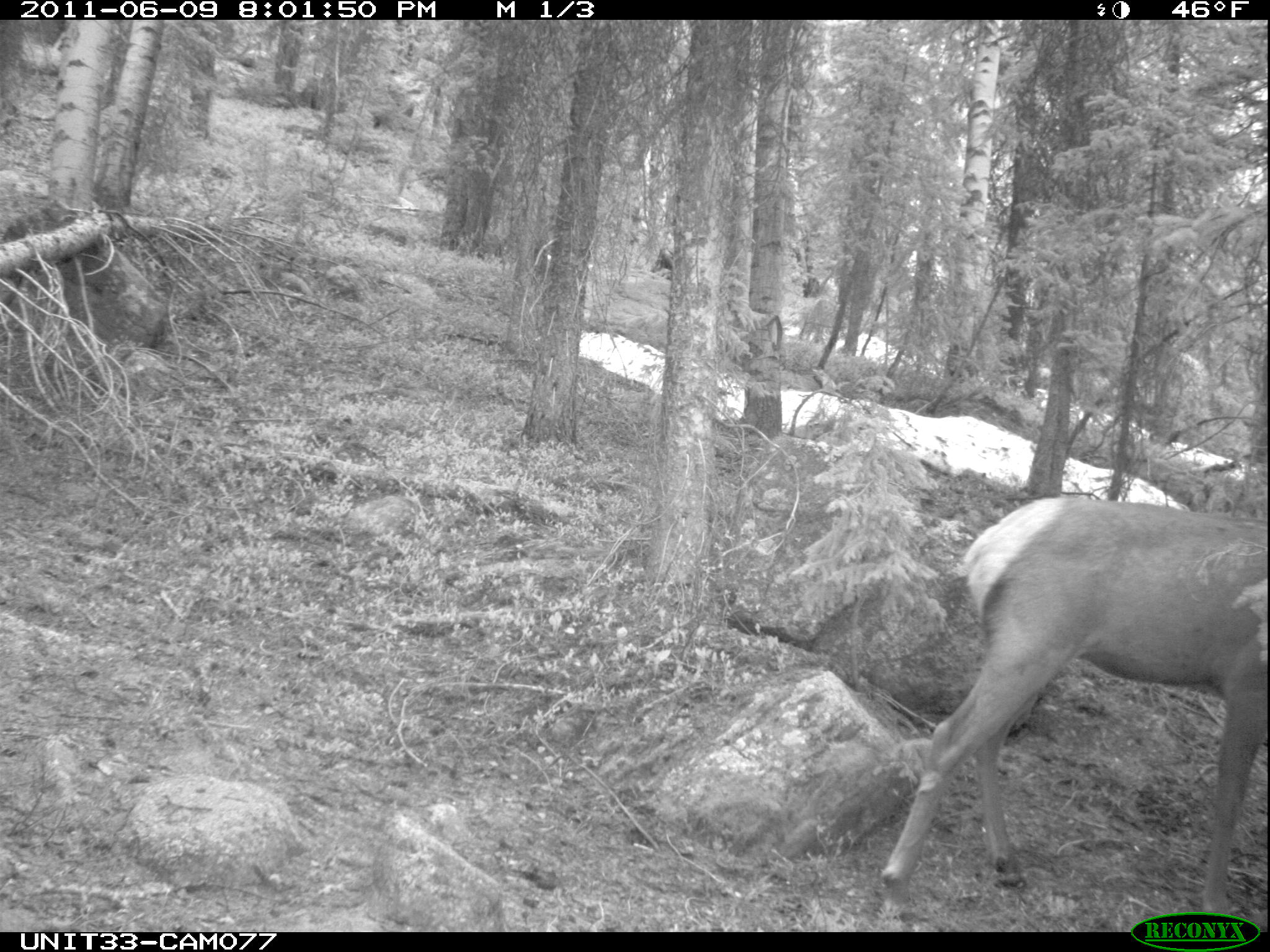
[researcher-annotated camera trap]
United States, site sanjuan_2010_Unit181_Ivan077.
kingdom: Animalia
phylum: Chordata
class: Mammalia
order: Artiodactyla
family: Cervidae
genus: Cervus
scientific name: Cervus elaphus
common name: red deer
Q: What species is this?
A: Cervus elaphus (red deer).